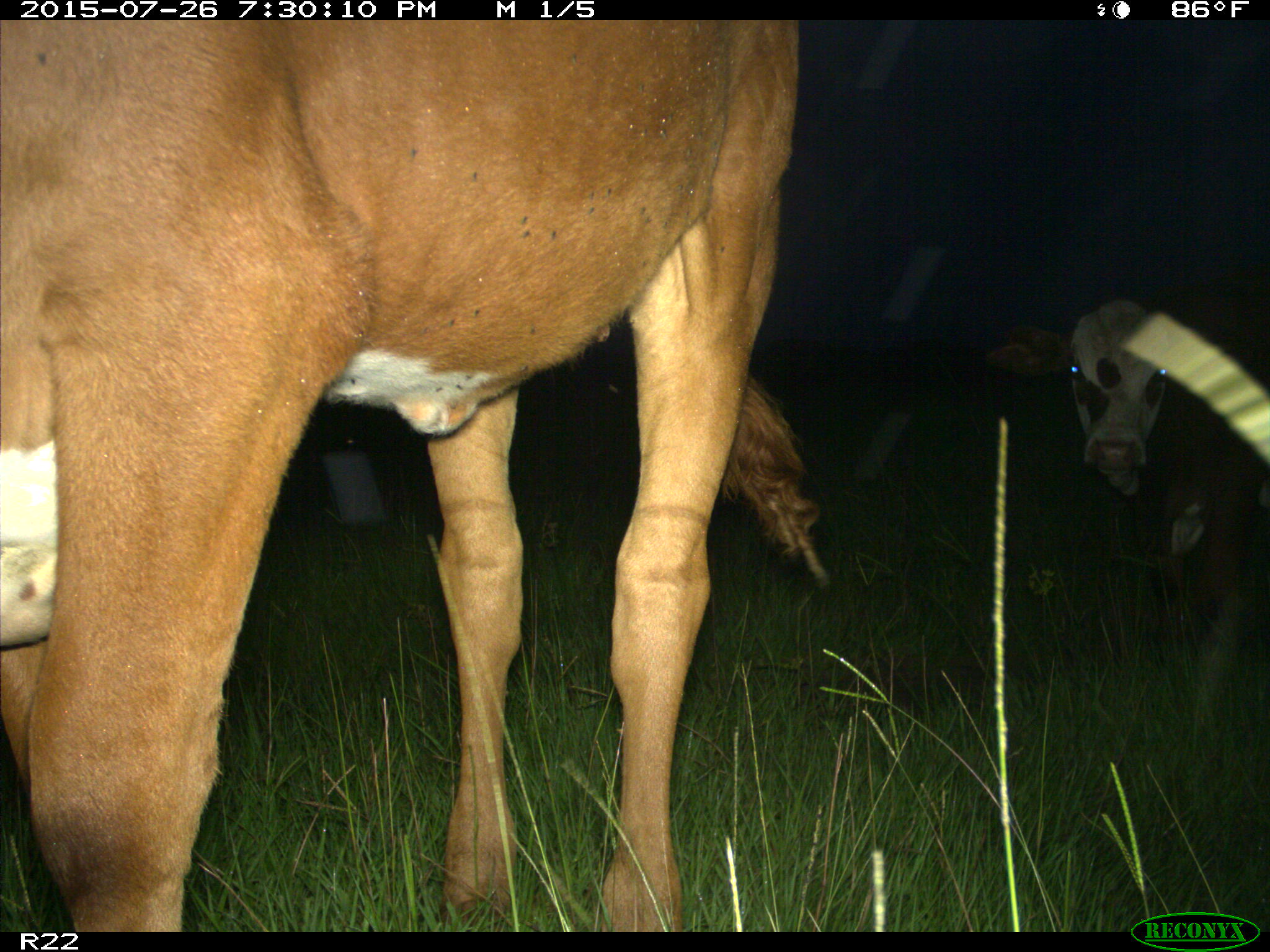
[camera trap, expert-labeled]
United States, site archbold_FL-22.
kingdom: Animalia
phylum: Chordata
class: Mammalia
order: Artiodactyla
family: Bovidae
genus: Bos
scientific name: Bos taurus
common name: domestic cow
Bos taurus (domestic cow).